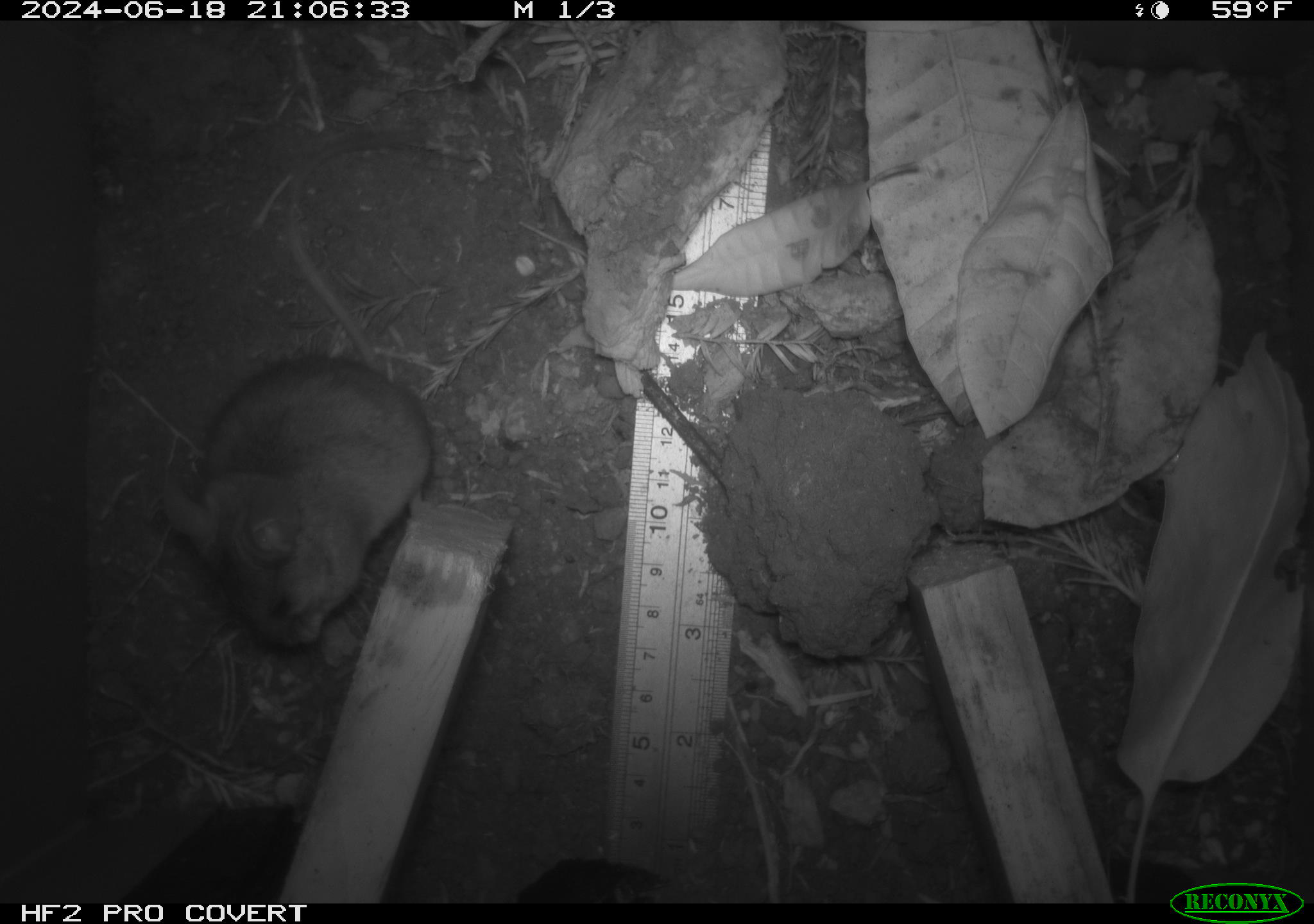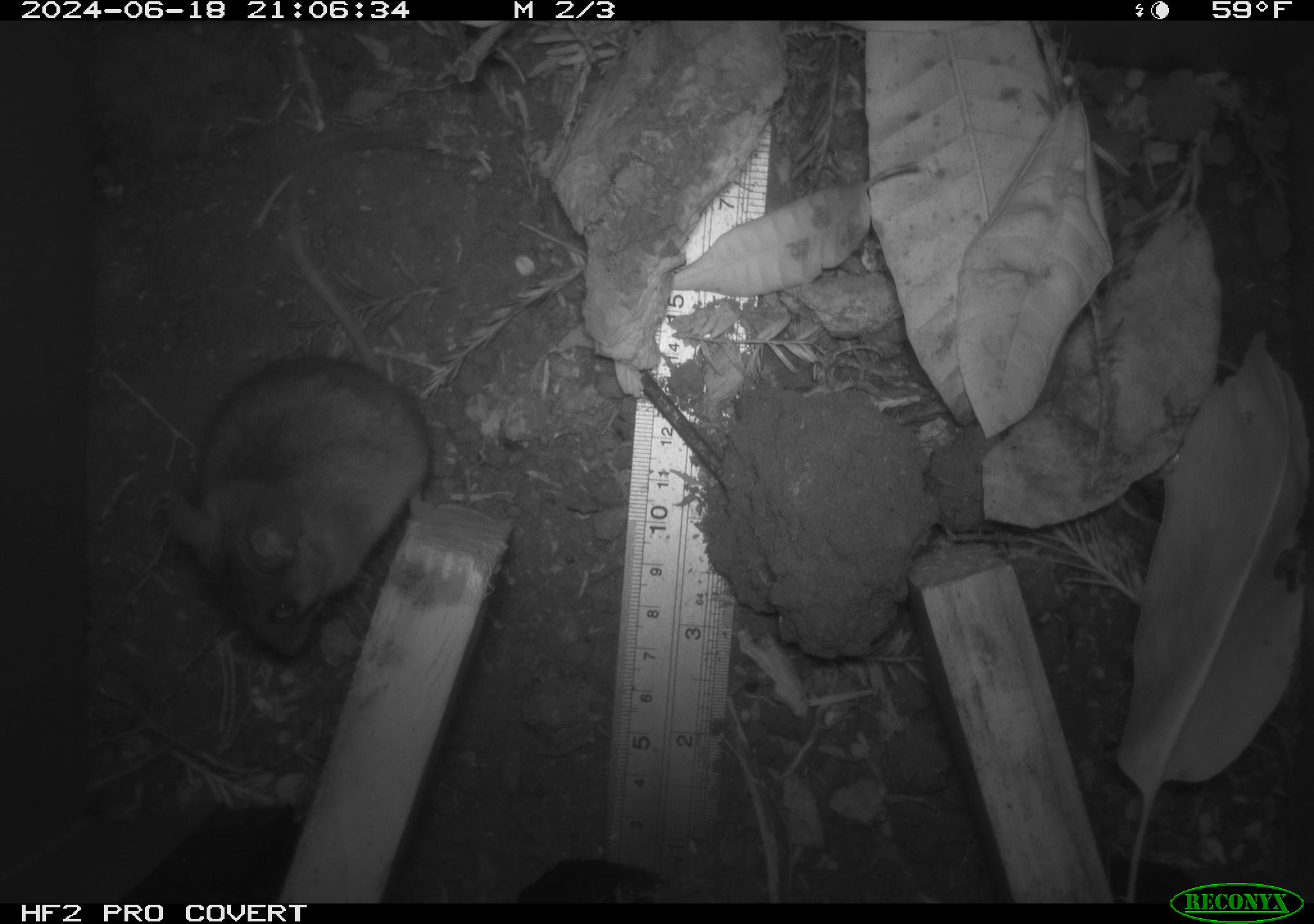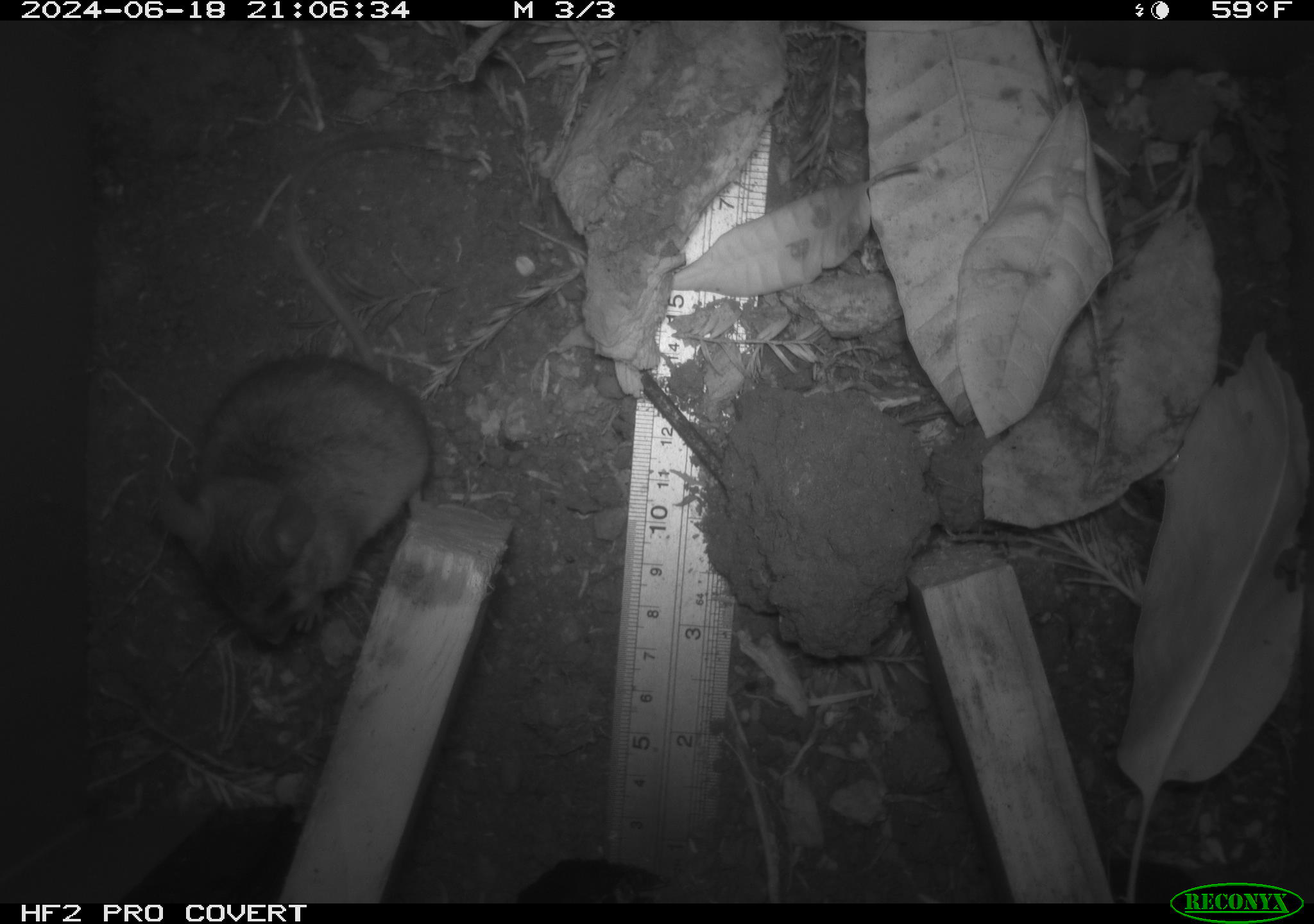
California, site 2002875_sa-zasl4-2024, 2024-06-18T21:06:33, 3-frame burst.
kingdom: Animalia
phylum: Chordata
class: Mammalia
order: Rodentia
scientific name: Rodentia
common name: mouse species